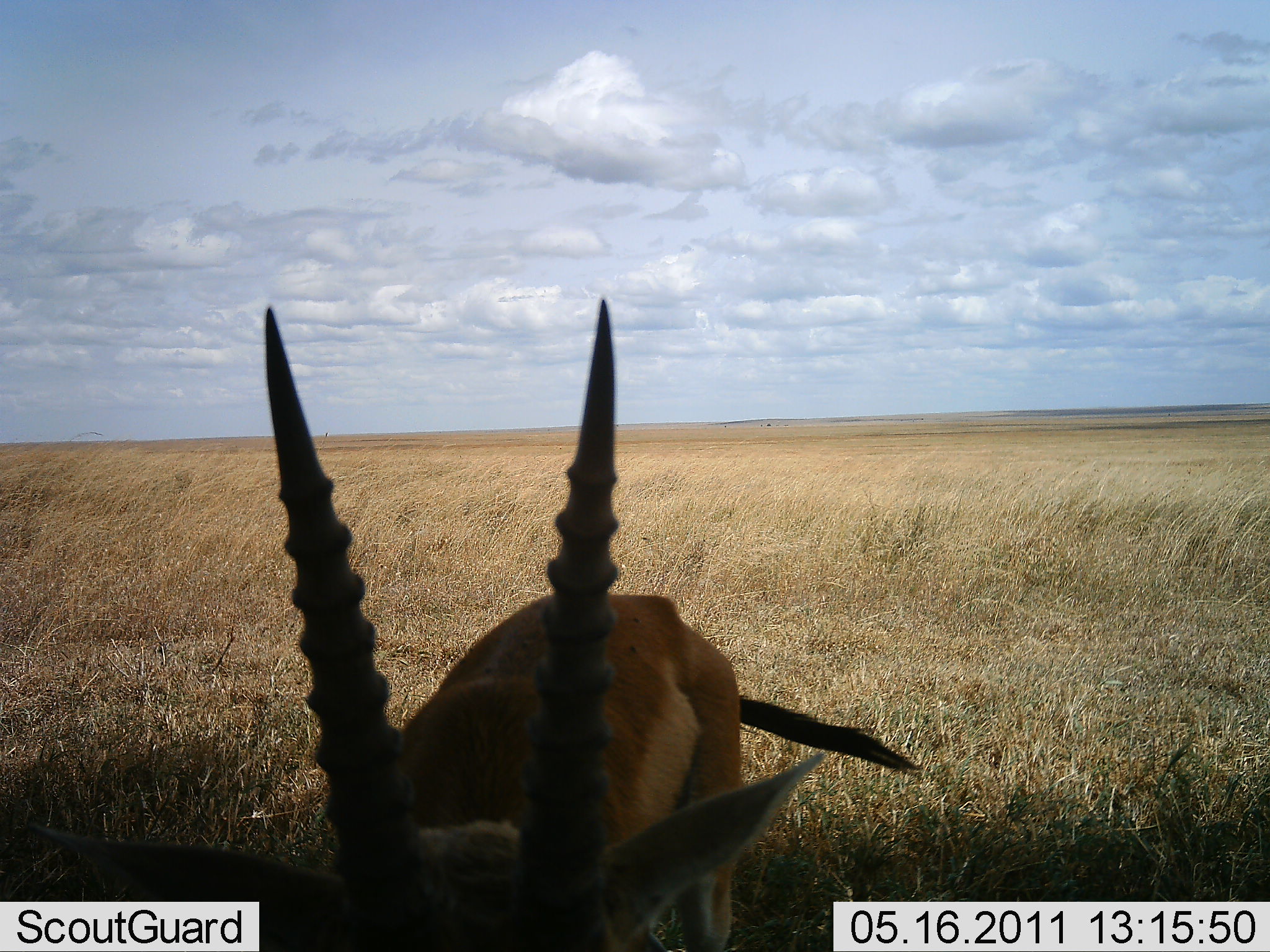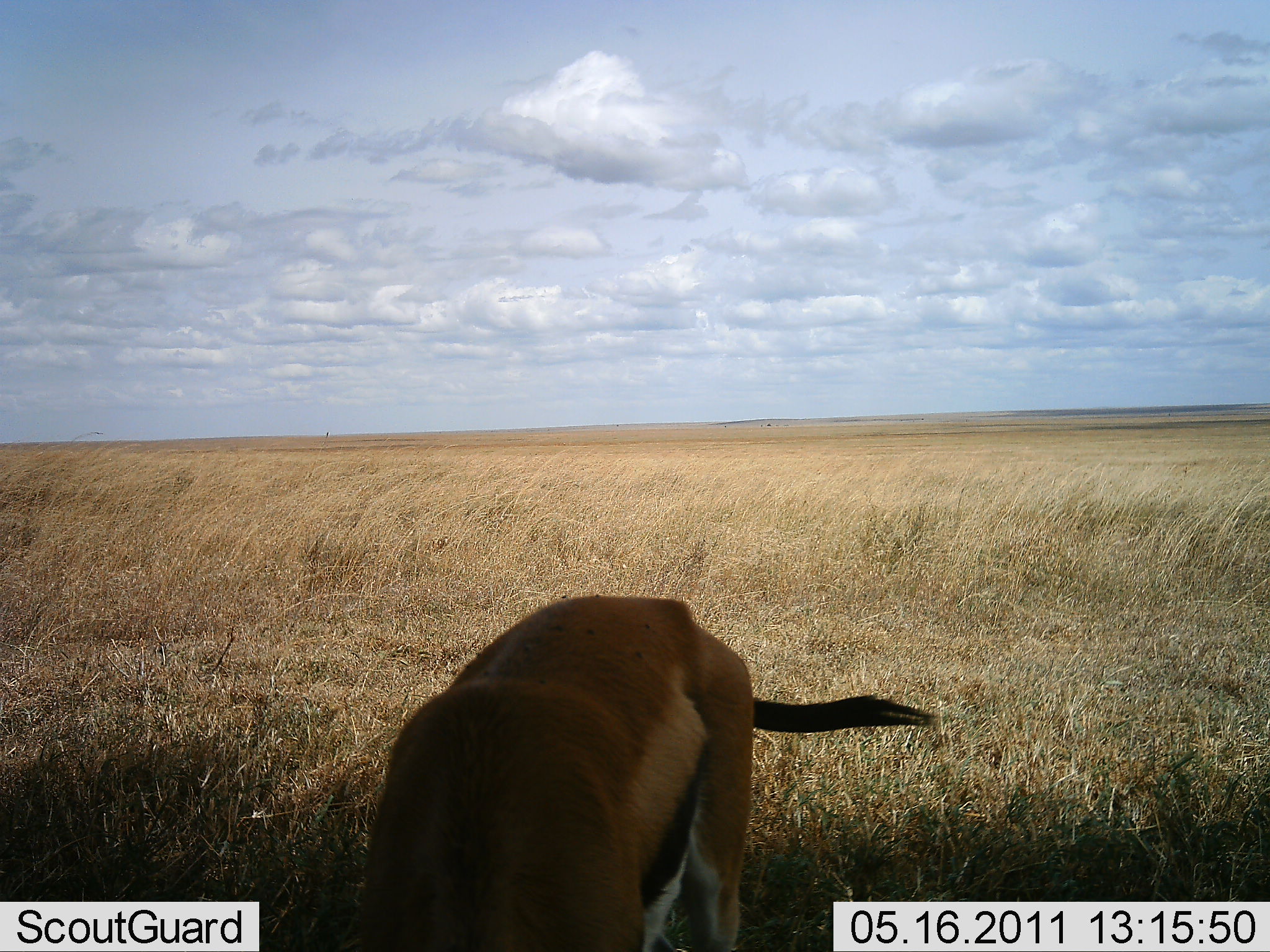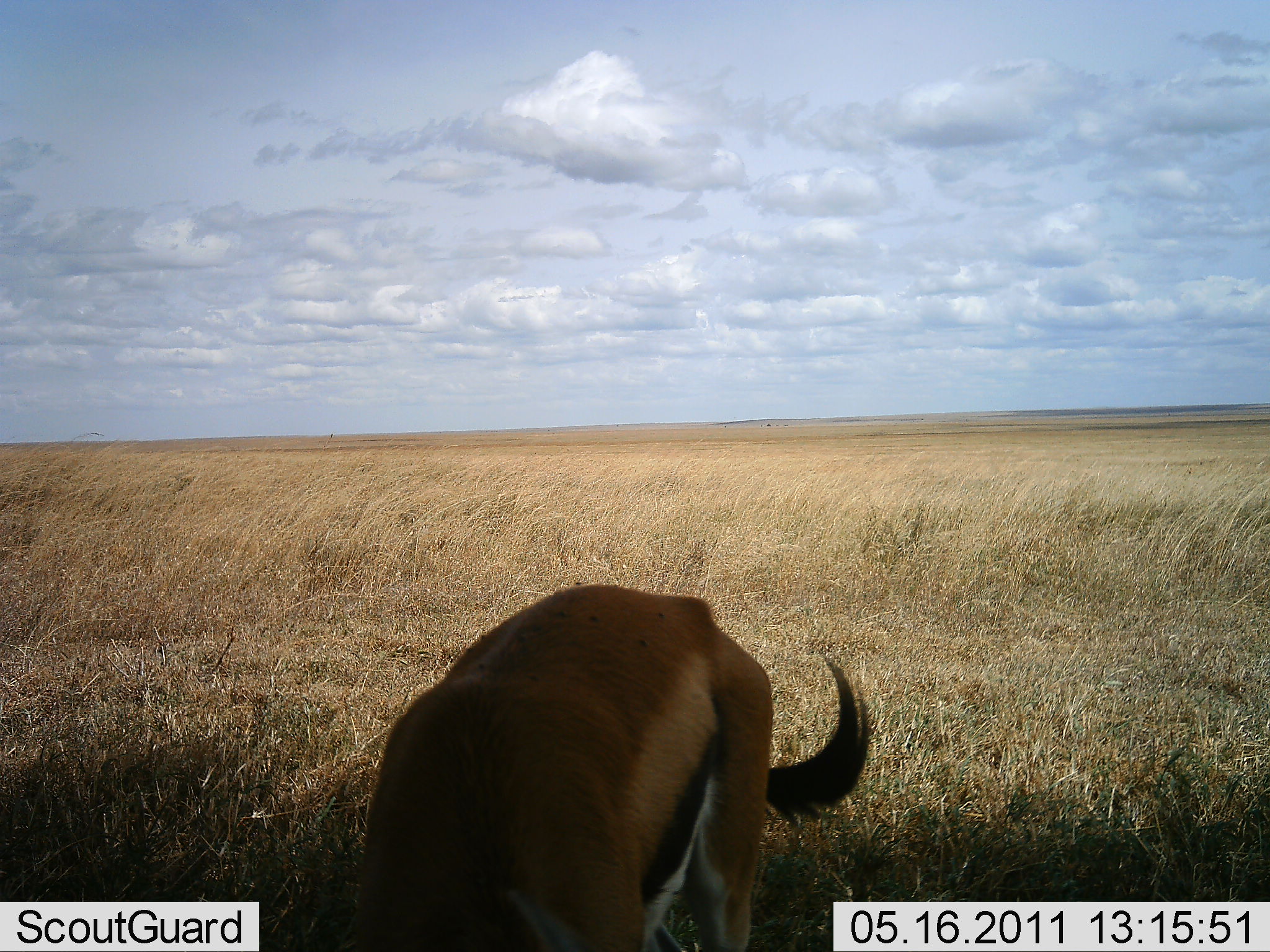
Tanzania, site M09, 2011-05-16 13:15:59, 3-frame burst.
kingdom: Animalia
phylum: Chordata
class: Mammalia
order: Artiodactyla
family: Bovidae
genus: Eudorcas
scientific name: Eudorcas thomsonii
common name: thomson's gazelle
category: gazellethomsons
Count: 1.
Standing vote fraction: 46%.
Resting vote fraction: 0%.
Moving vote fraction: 0%.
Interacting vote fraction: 8%.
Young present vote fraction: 0%.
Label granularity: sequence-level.